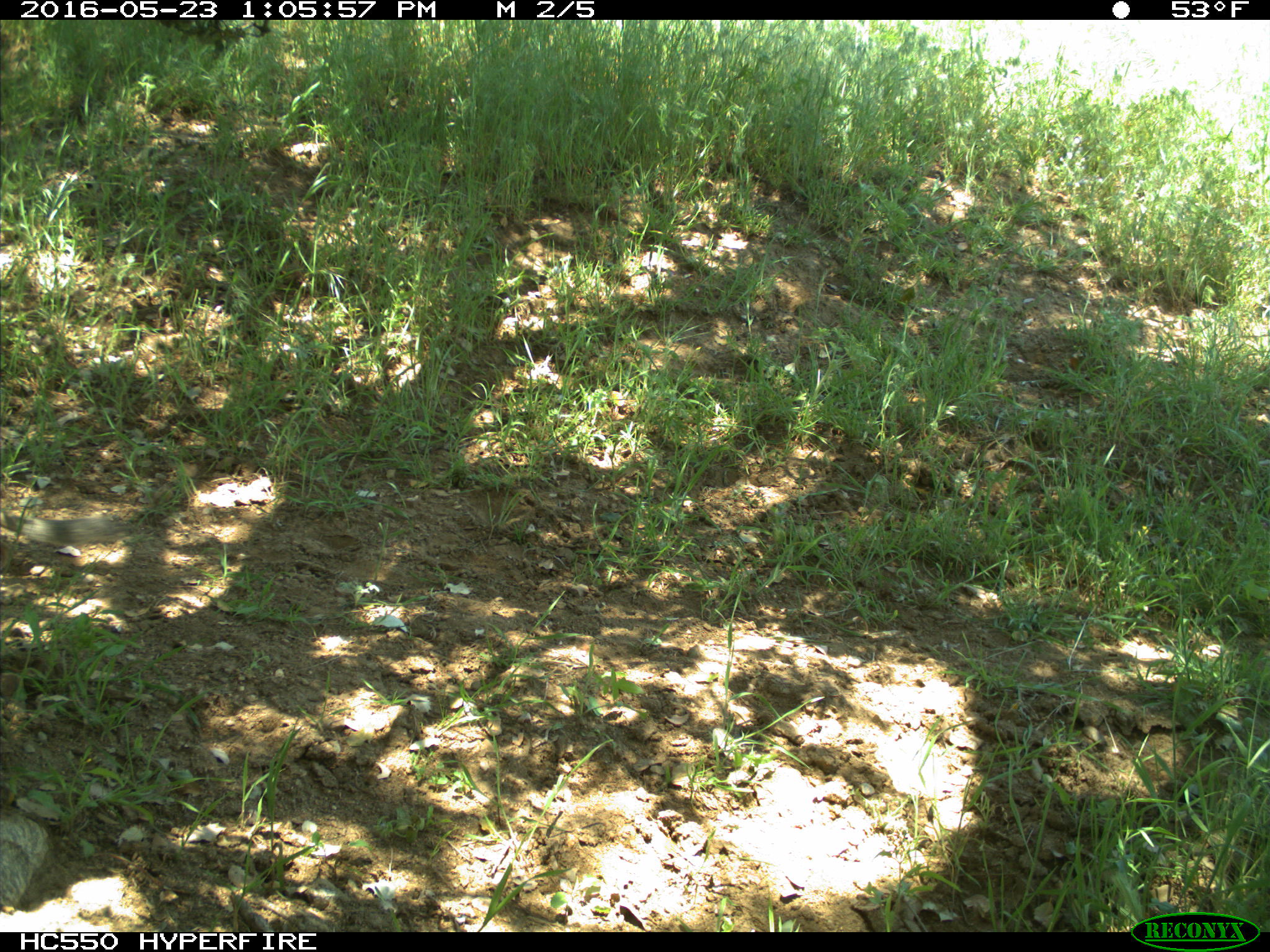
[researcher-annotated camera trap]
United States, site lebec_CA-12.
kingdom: Animalia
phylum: Chordata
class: Mammalia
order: Rodentia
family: Sciuridae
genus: Otospermophilus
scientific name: Otospermophilus beecheyi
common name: california ground squirrel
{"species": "Otospermophilus beecheyi (california ground squirrel)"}